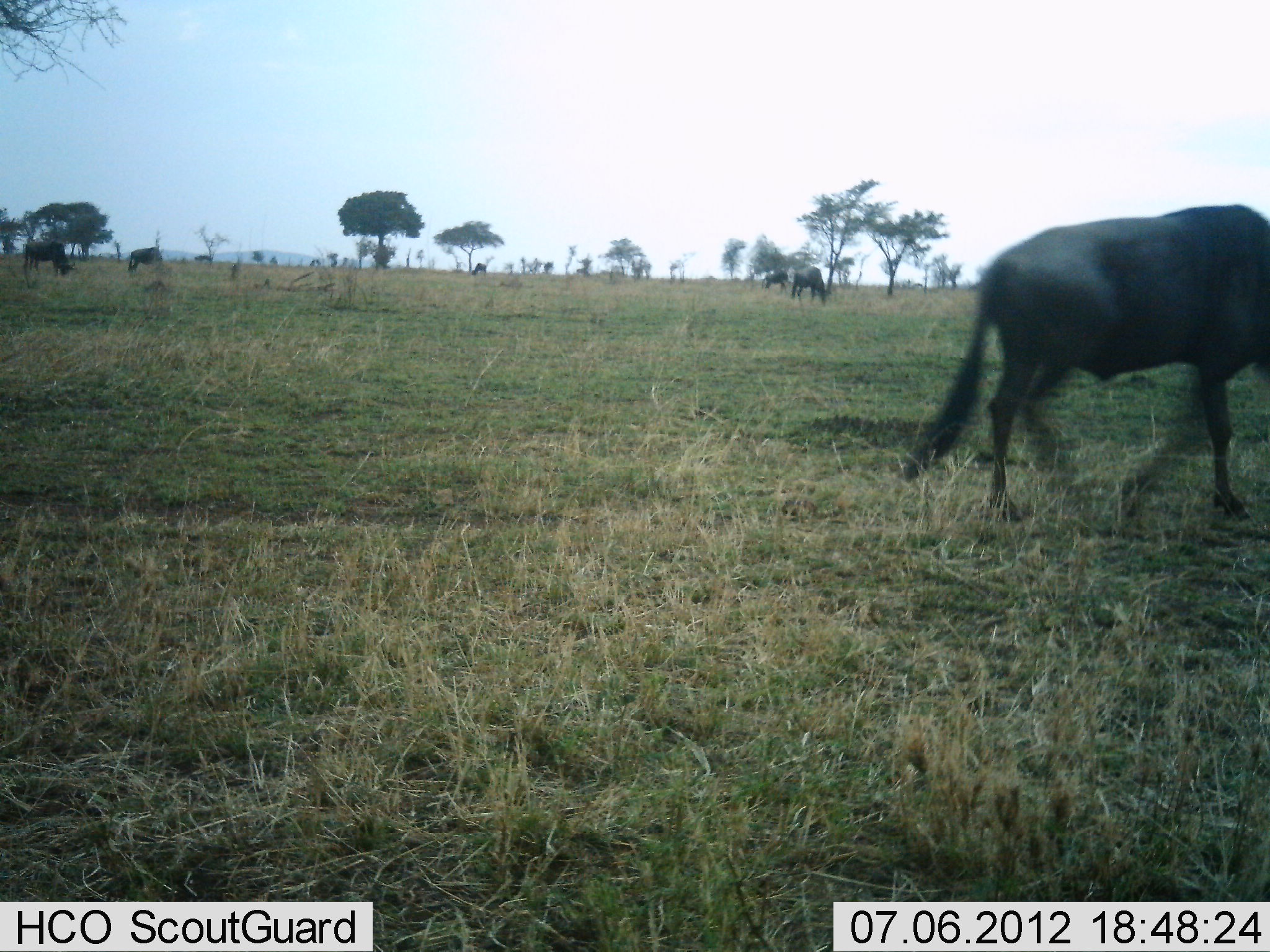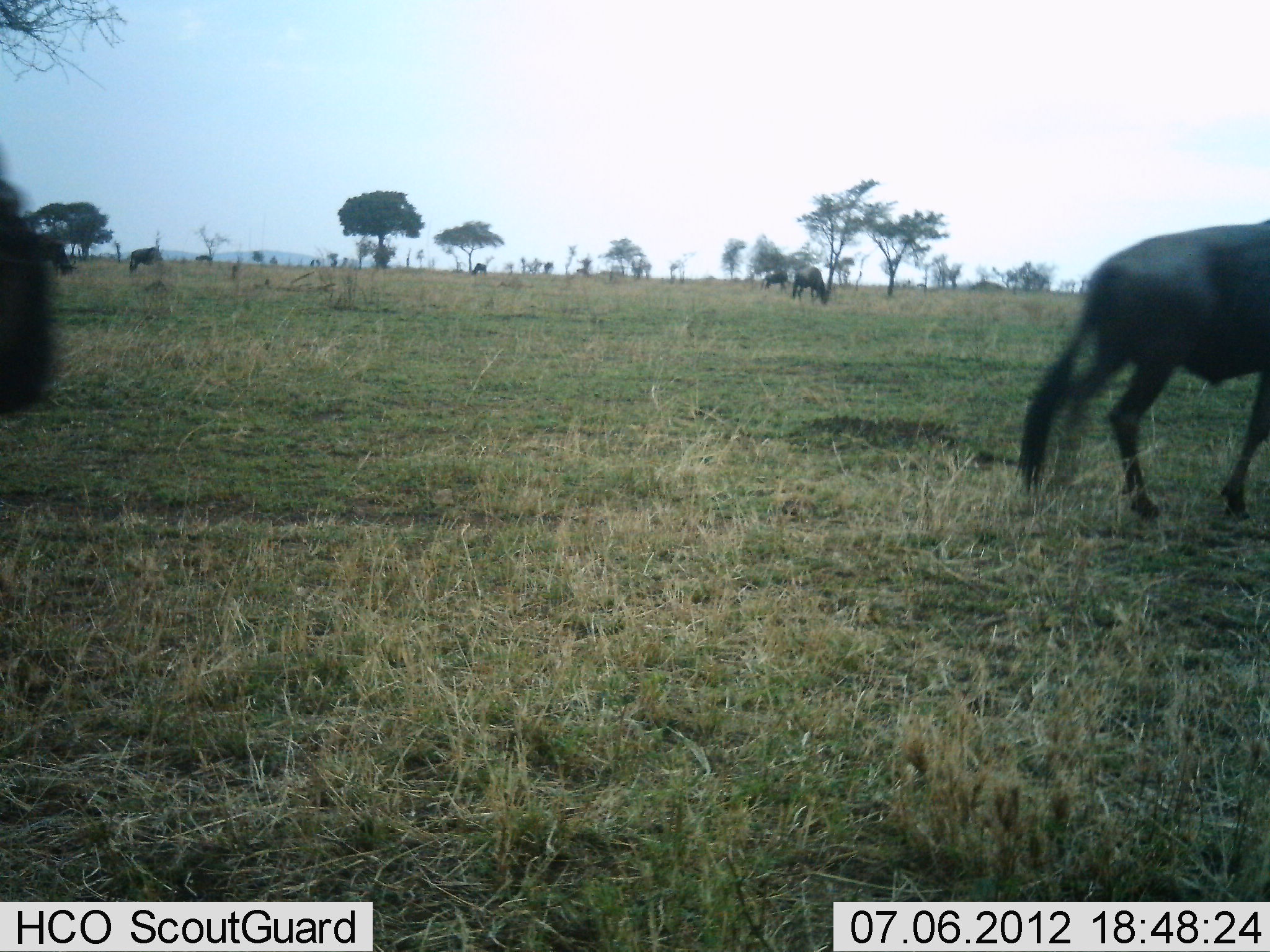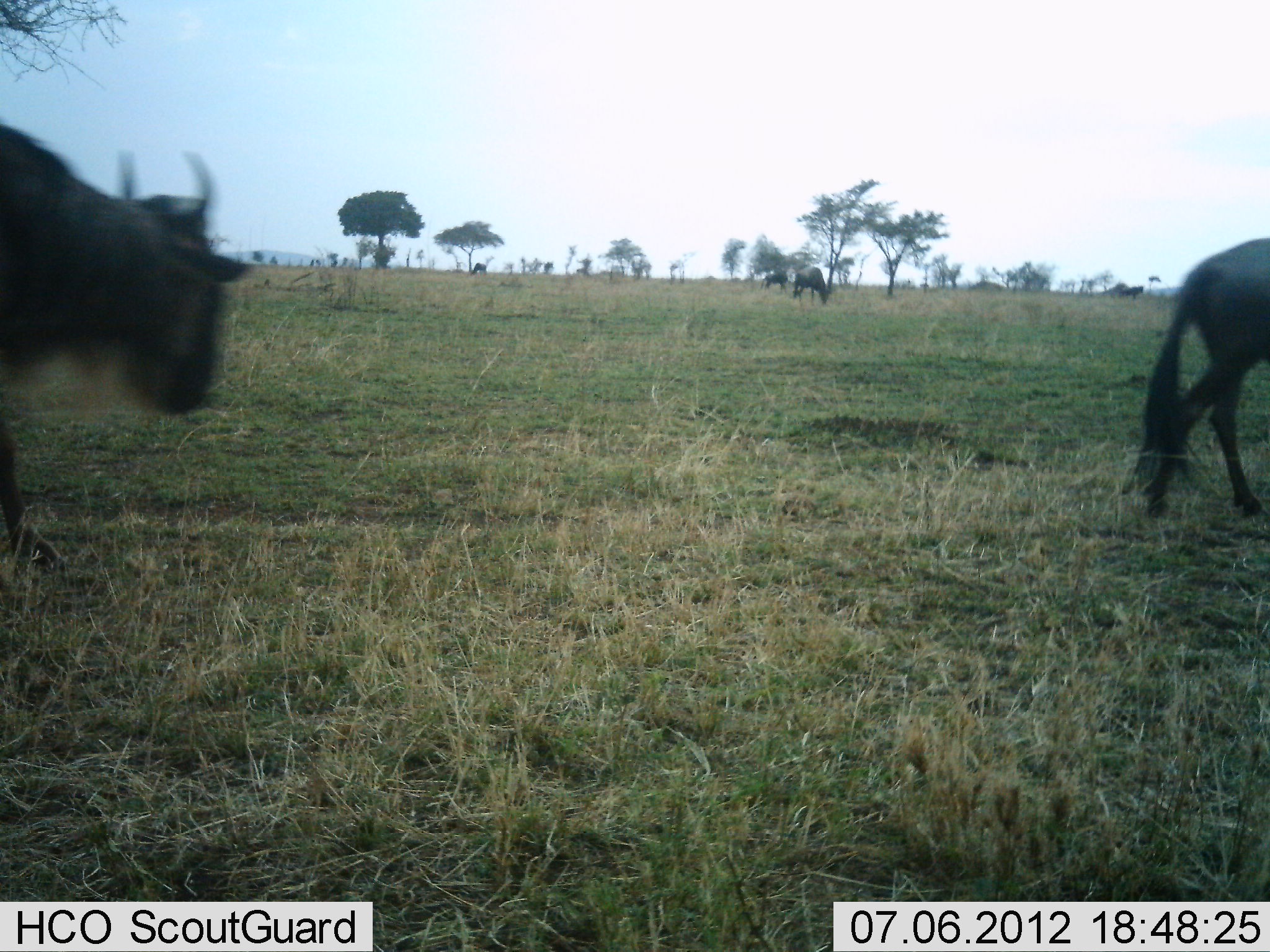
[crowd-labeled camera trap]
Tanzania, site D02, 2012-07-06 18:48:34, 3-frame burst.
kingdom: Animalia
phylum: Chordata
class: Mammalia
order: Artiodactyla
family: Bovidae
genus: Connochaetes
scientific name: Connochaetes taurinus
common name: blue wildebeest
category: wildebeest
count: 7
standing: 40%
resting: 0%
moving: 100%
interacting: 0%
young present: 0%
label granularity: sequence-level